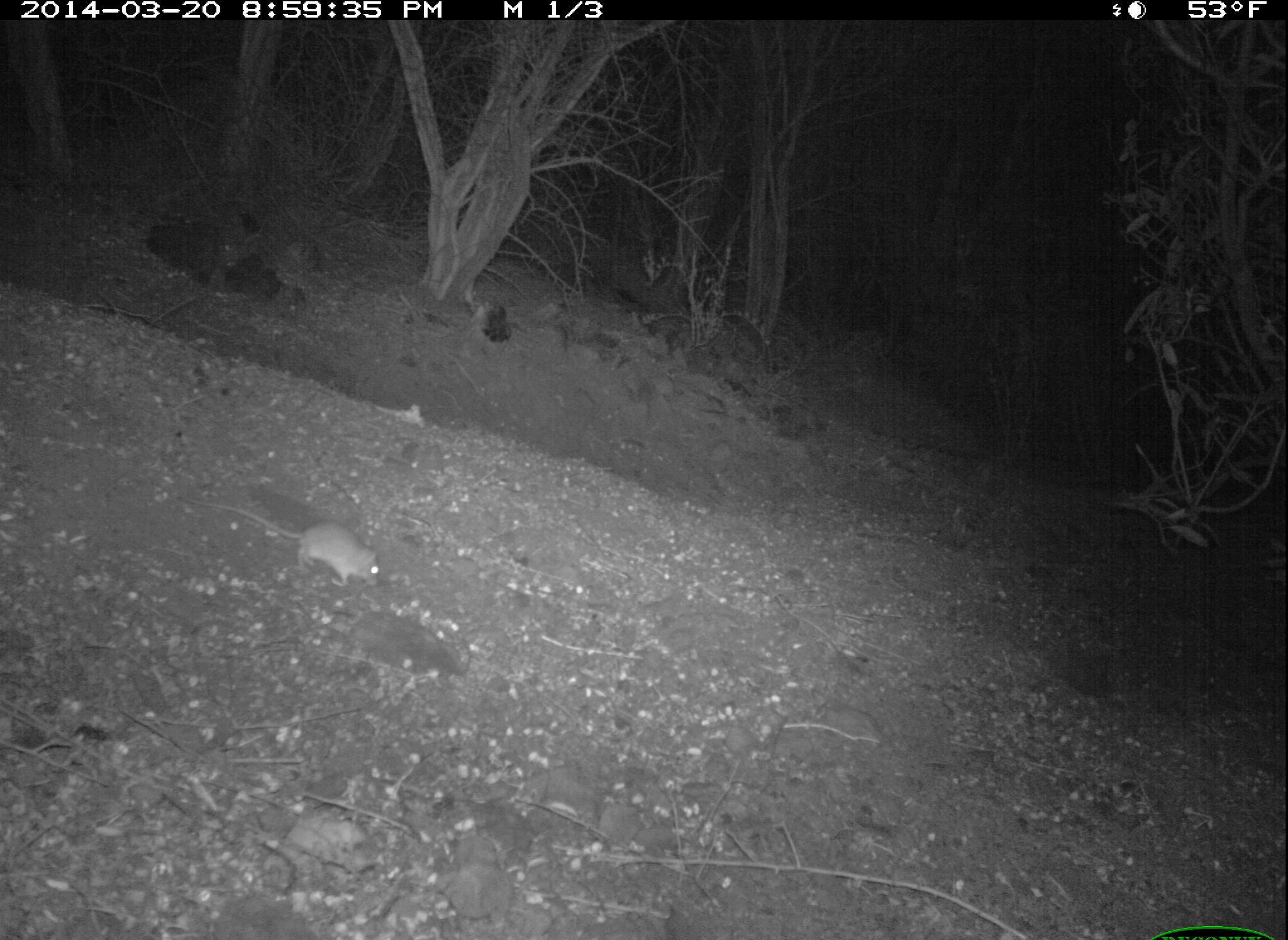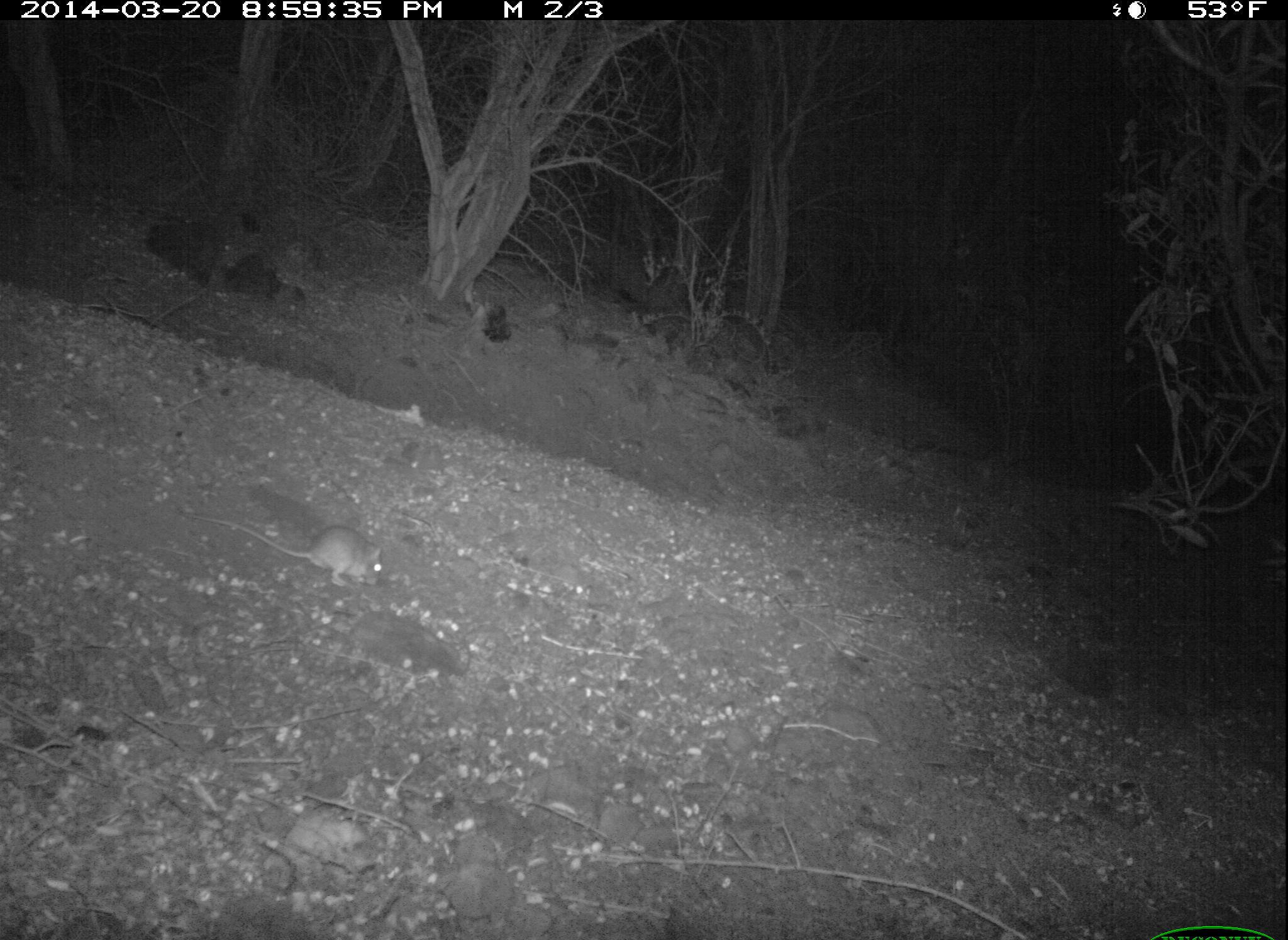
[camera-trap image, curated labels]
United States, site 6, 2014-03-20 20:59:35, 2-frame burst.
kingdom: Animalia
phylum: Chordata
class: Mammalia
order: Rodentia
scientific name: Rodentia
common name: rodent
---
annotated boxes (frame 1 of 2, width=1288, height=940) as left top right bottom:
rodent: 174 492 380 591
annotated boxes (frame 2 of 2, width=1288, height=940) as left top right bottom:
rodent: 176 507 383 589